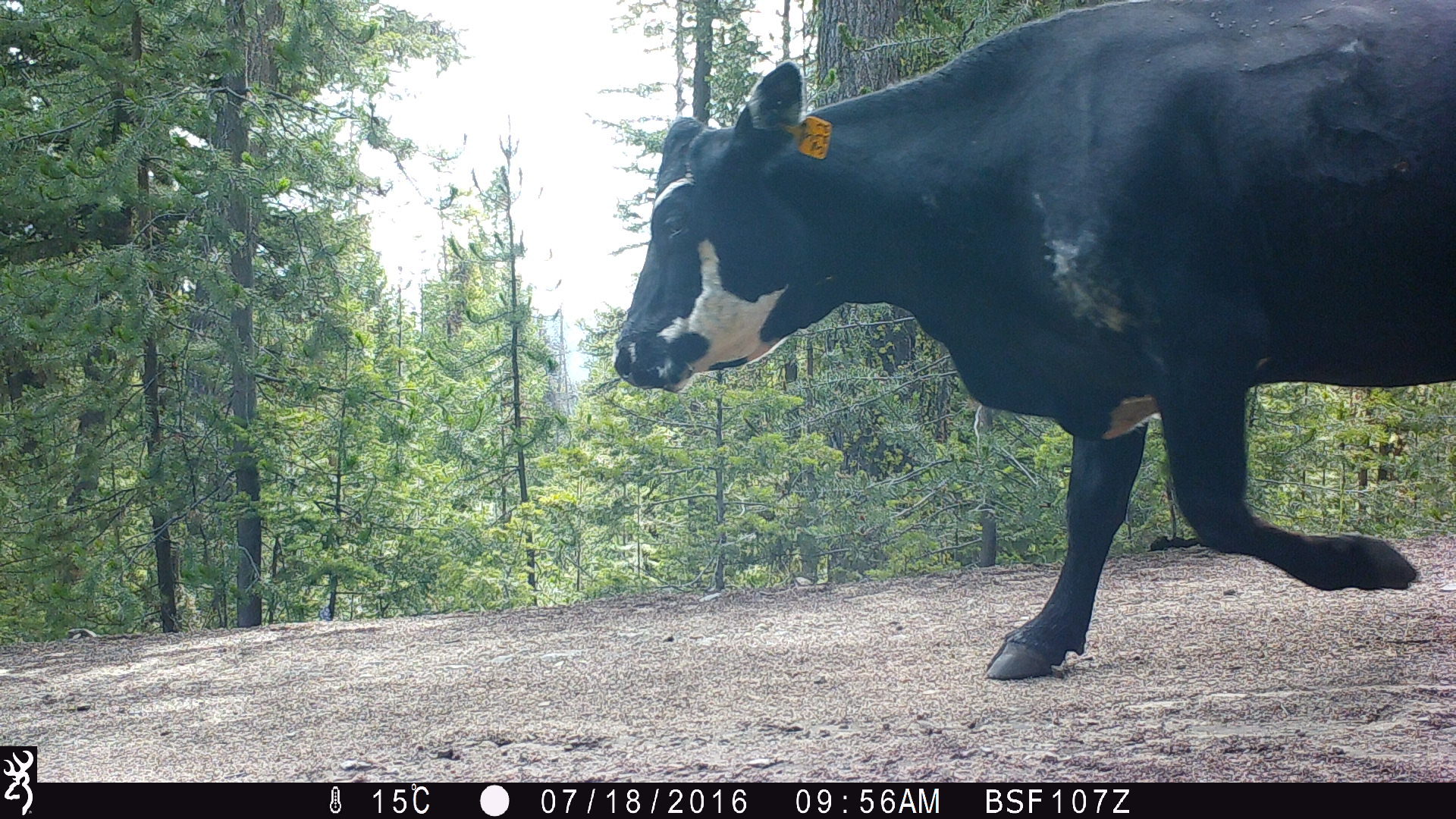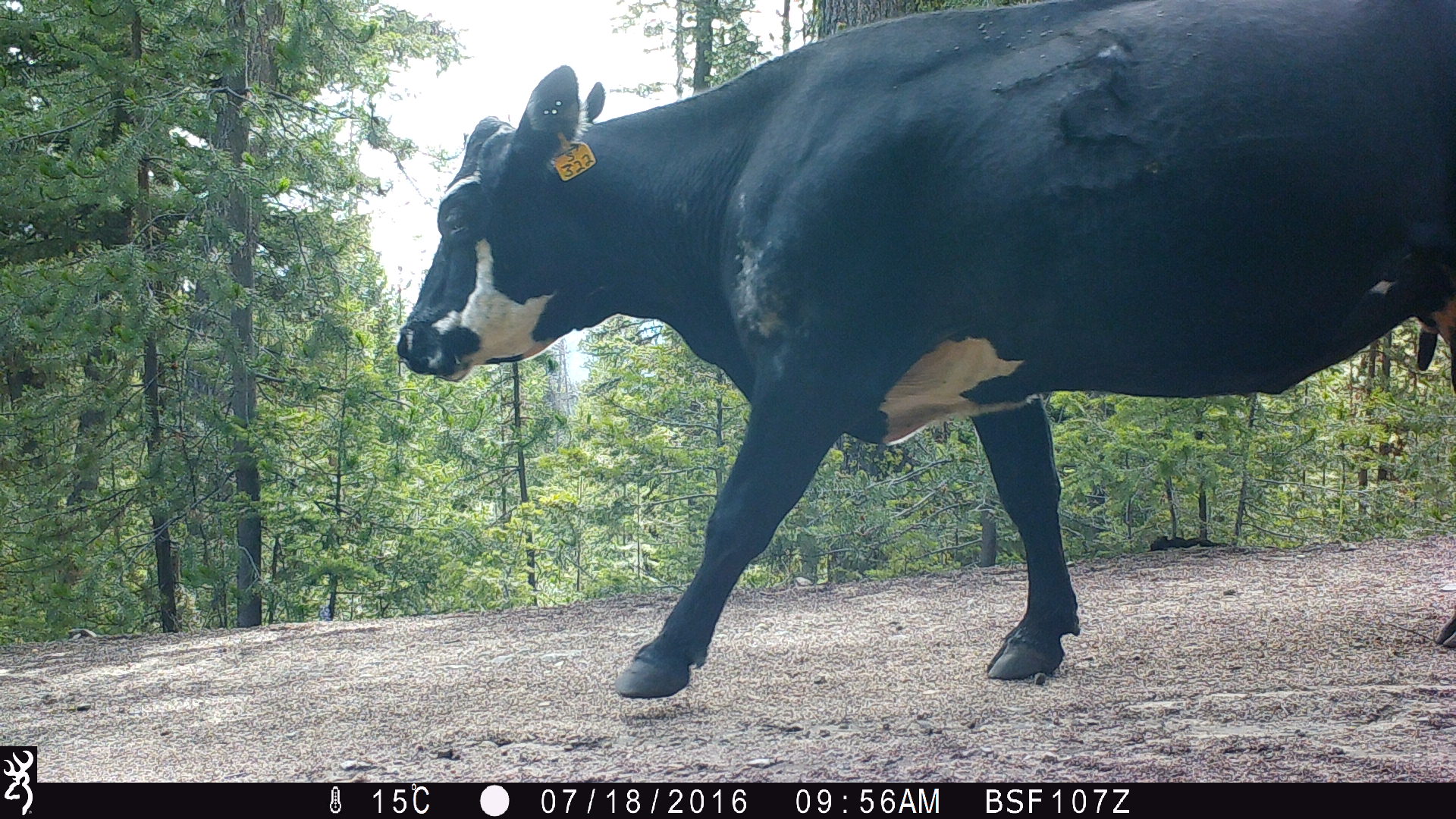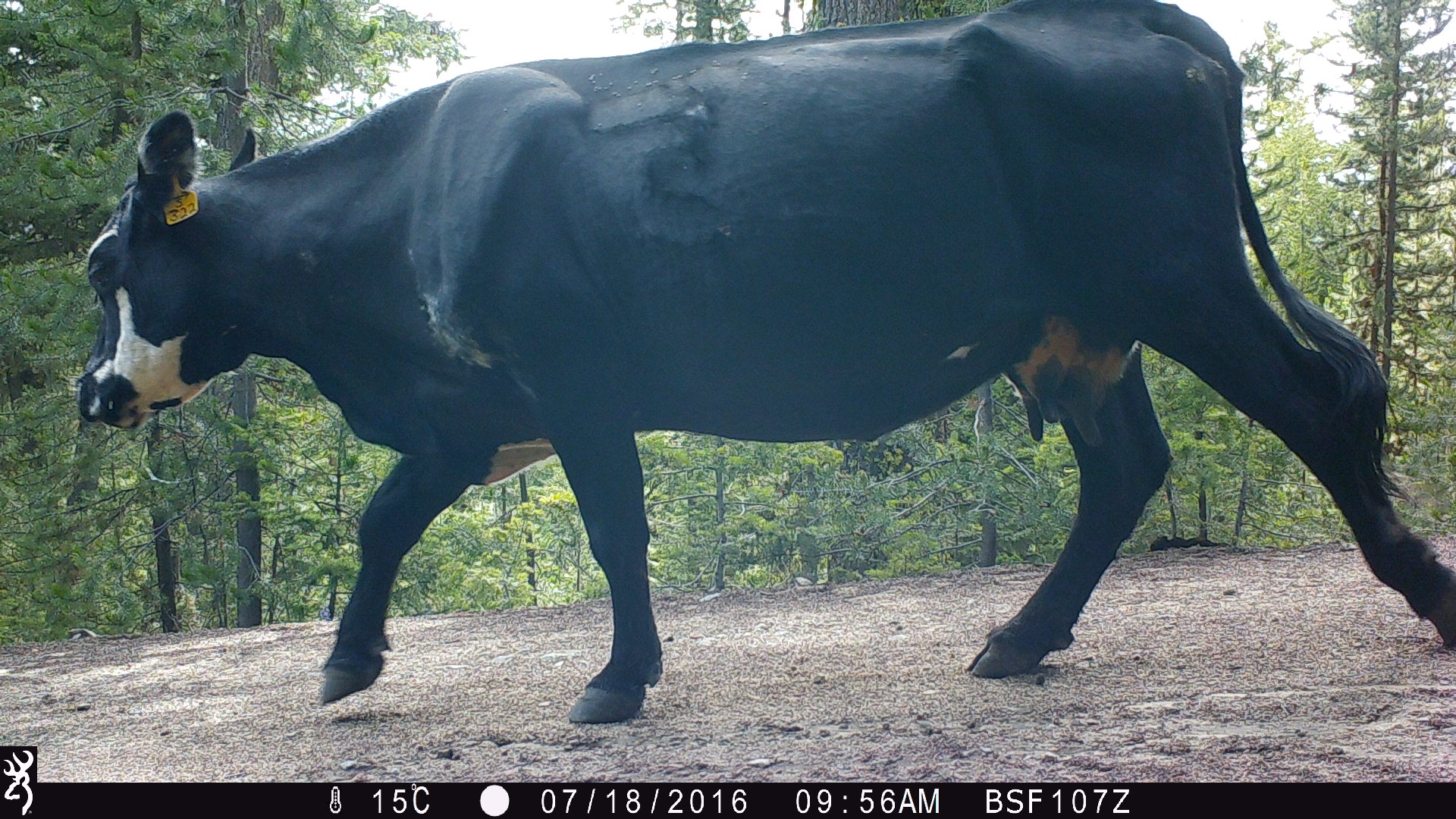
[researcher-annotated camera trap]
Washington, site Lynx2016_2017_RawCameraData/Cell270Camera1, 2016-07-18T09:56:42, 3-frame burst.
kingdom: Animalia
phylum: Chordata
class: Mammalia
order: Artiodactyla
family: Bovidae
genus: Bos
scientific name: Bos taurus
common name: domestic cattle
Domestic cattle (Bos taurus). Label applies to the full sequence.